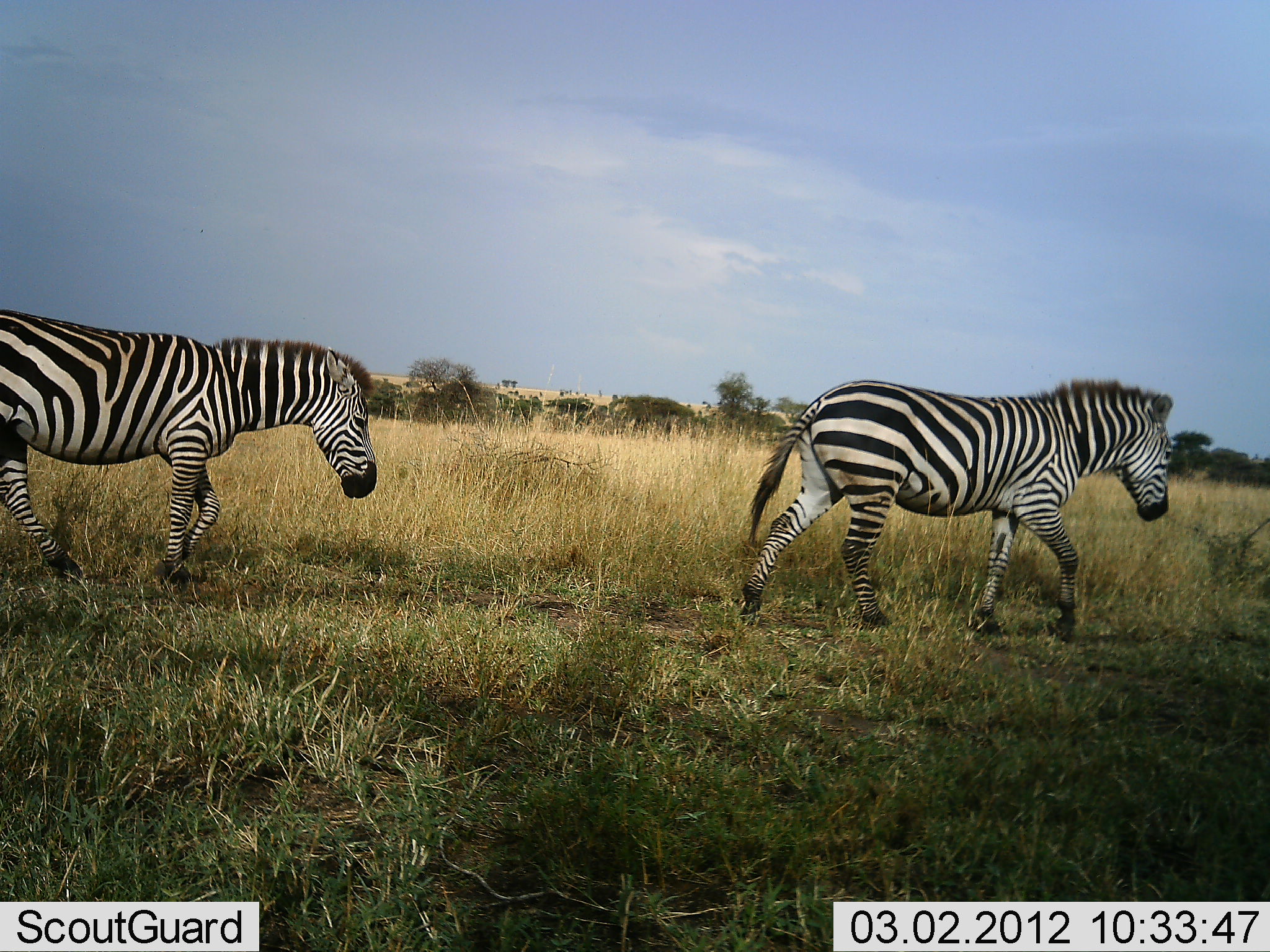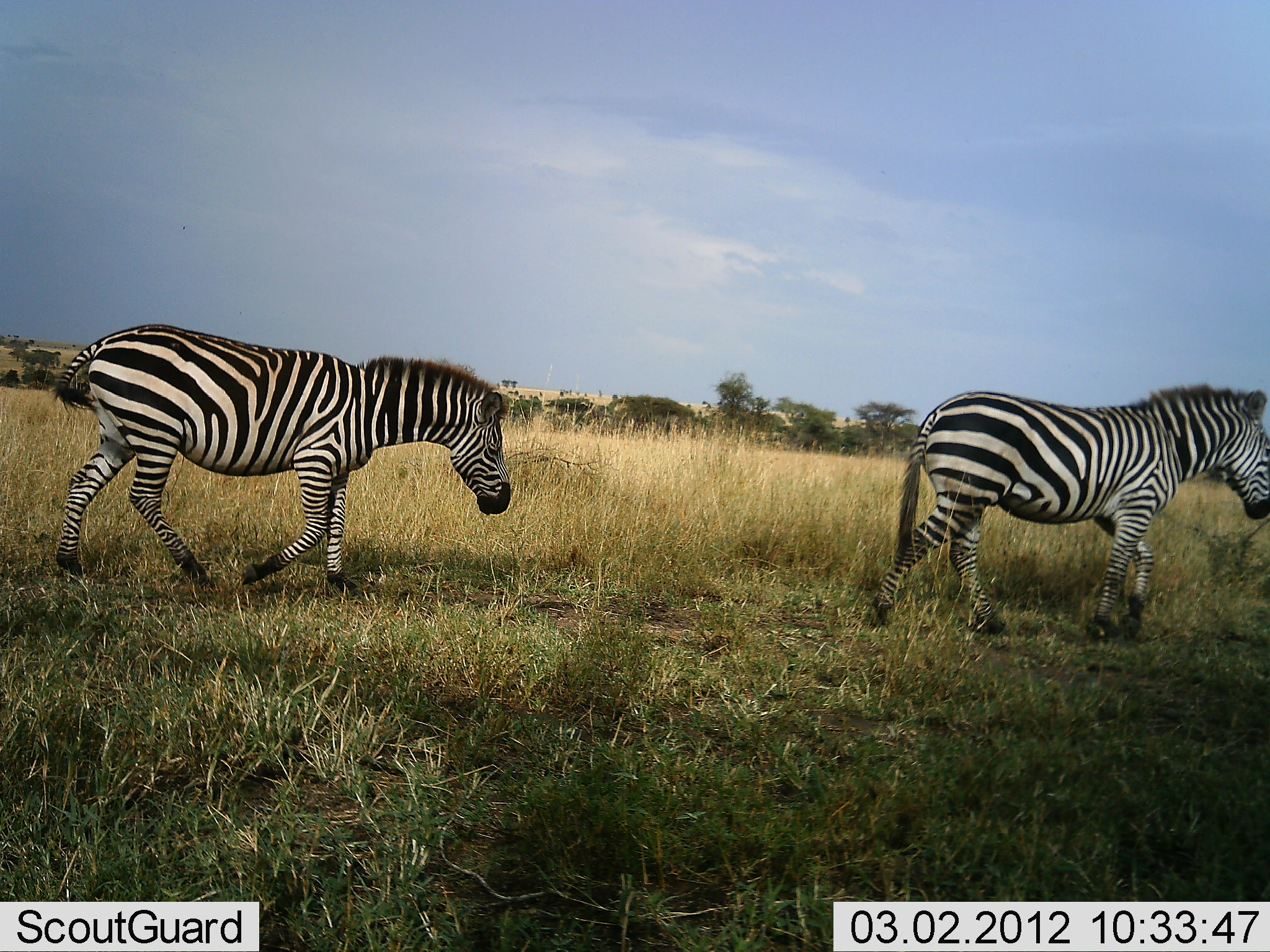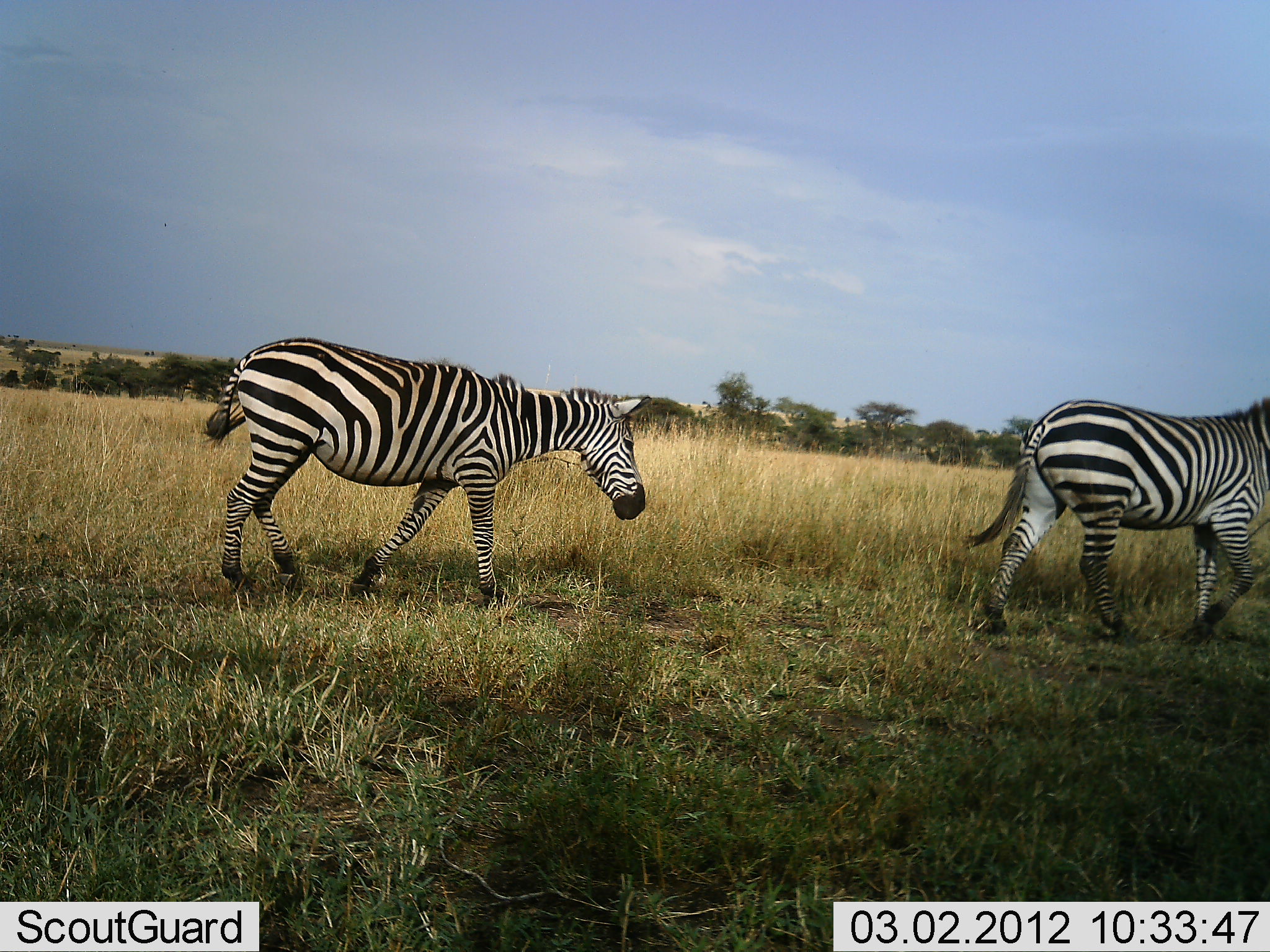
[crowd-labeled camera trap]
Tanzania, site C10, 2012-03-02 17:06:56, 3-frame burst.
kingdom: Animalia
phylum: Chordata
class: Mammalia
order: Perissodactyla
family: Equidae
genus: Equus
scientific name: Equus quagga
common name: plains zebra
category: zebra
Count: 2.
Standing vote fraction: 12%.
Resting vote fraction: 0%.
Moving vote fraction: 100%.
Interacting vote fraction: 0%.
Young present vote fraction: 0%.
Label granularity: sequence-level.